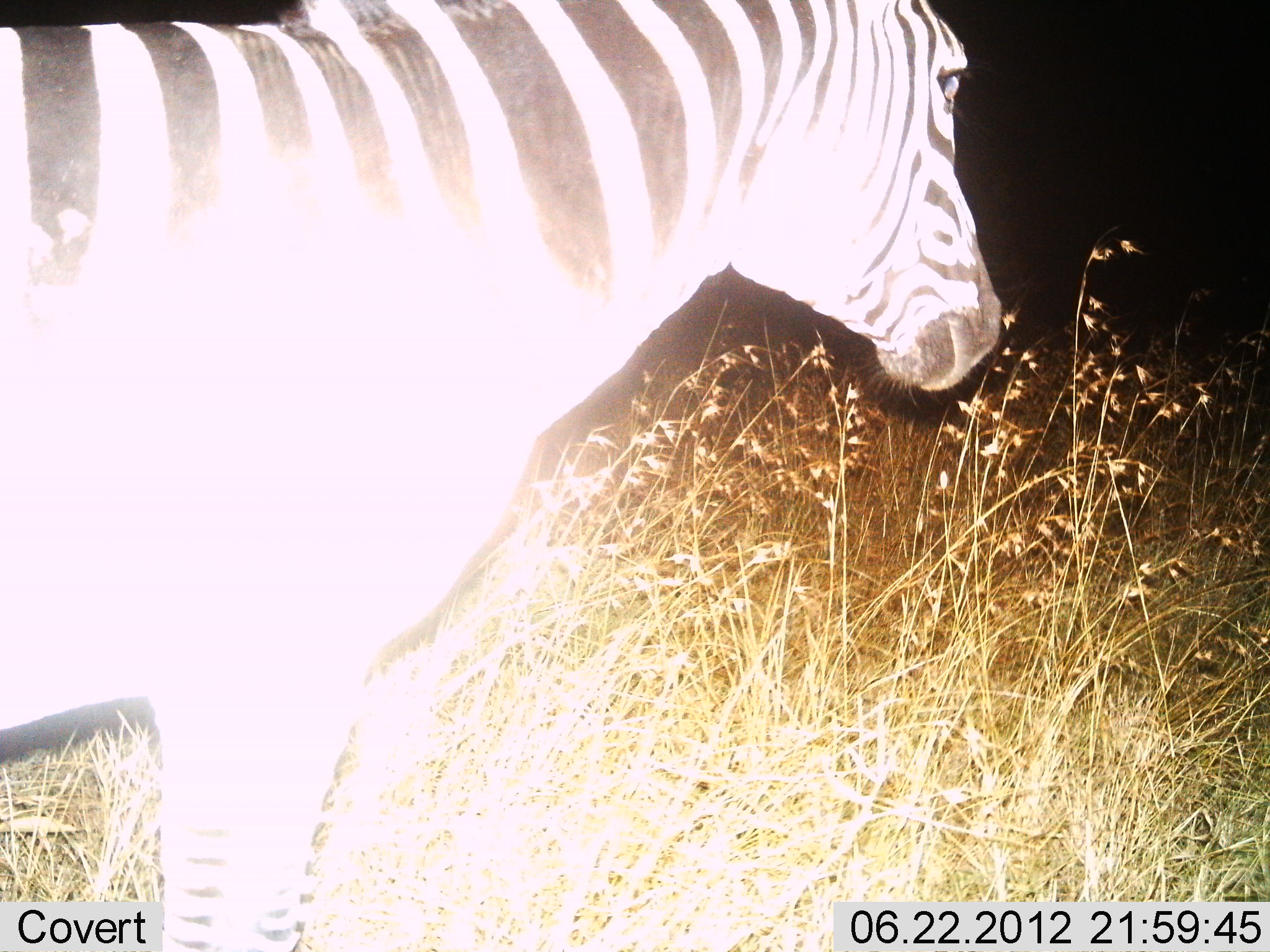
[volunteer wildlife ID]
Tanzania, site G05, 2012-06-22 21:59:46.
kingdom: Animalia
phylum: Chordata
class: Mammalia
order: Perissodactyla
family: Equidae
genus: Equus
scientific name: Equus quagga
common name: plains zebra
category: zebra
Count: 1.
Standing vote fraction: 90%.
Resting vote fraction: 0%.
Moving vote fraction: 10%.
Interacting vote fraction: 0%.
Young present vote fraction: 0%.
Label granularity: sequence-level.